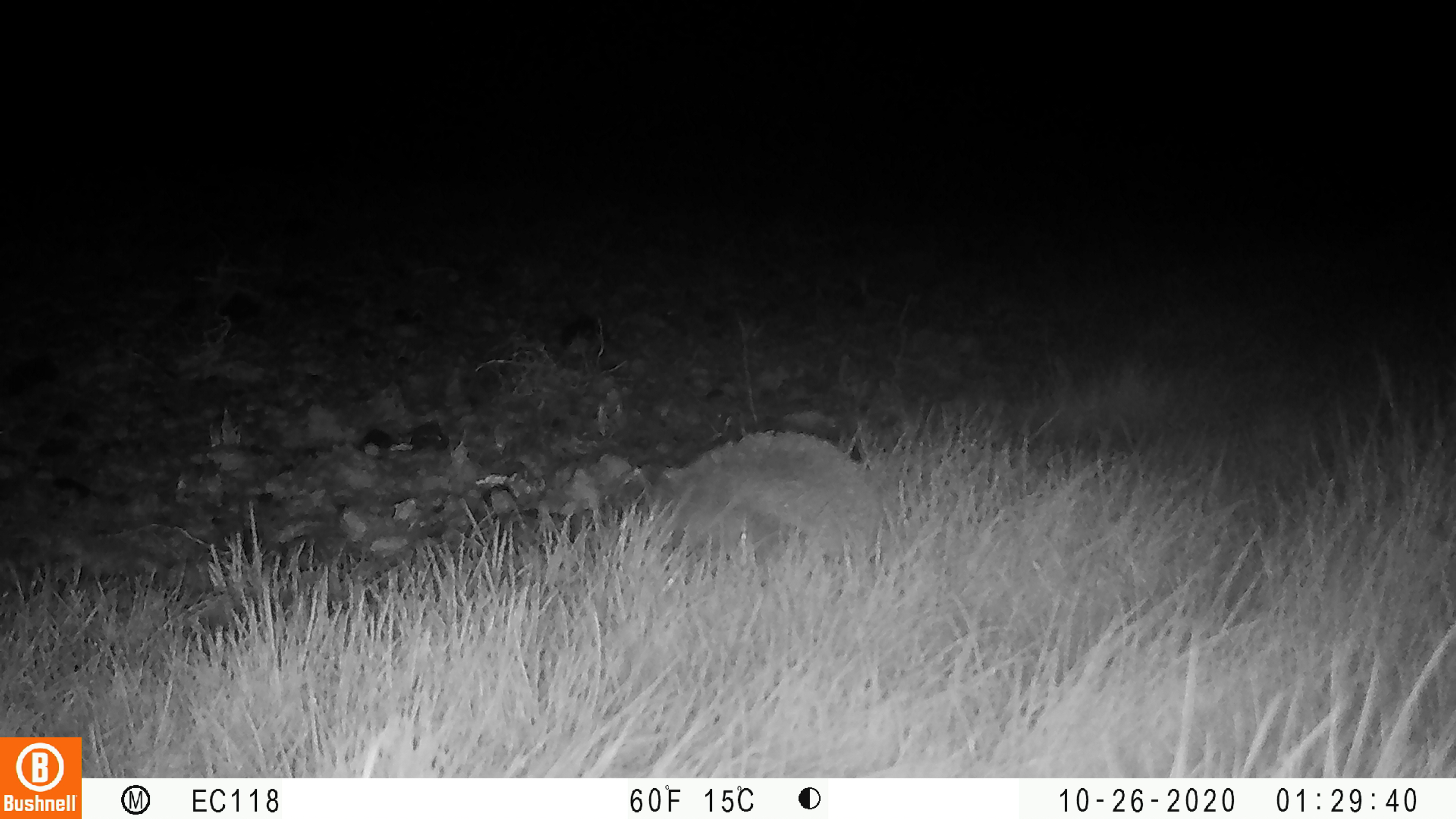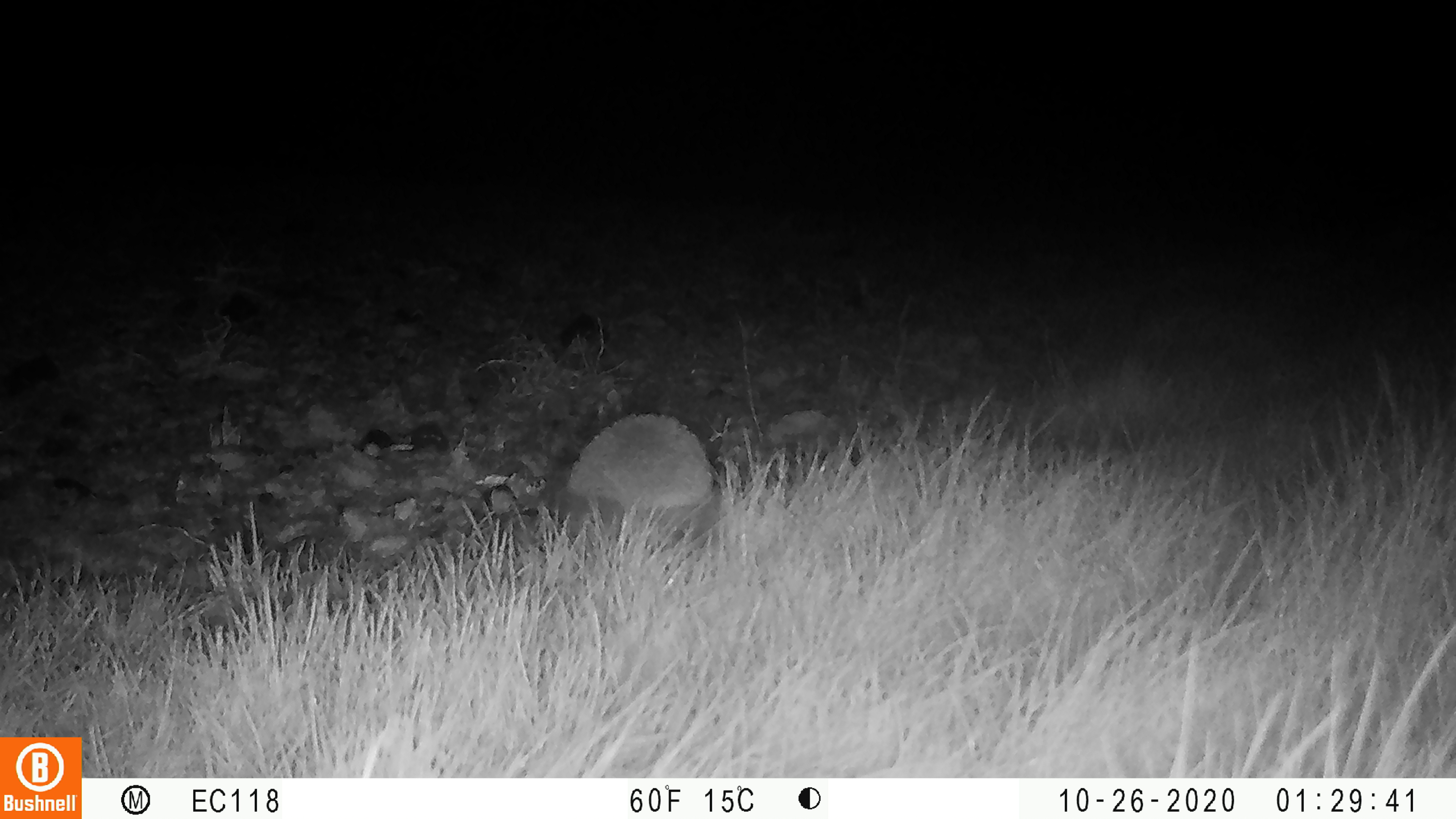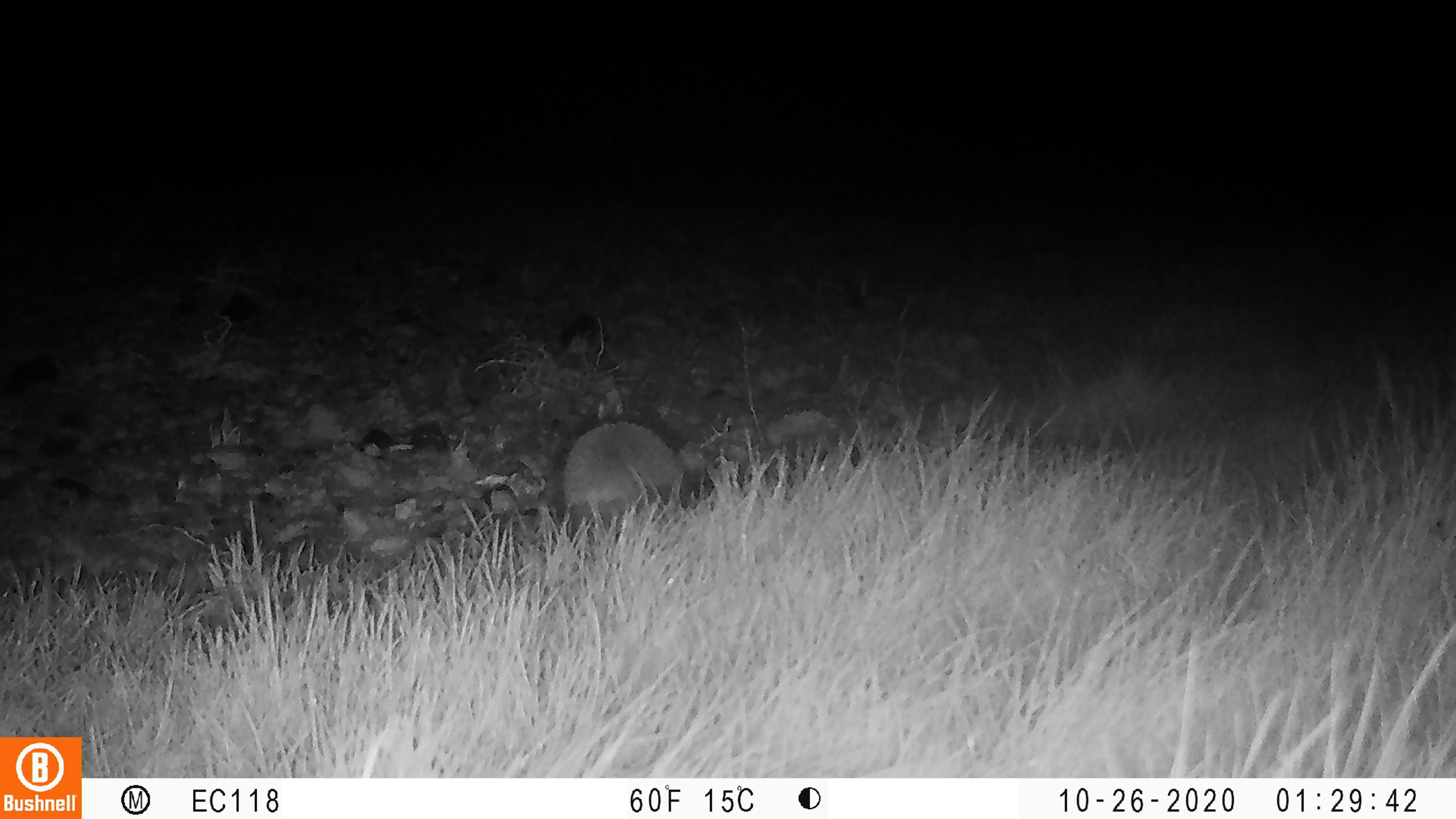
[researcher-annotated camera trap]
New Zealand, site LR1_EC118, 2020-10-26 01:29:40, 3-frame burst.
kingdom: Animalia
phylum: Chordata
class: Mammalia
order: Eulipotyphla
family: Erinaceidae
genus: Erinaceus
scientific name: Erinaceus europaeus europaeus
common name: european hedgehog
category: hedgehog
Hedgehog (european hedgehog) (Erinaceus europaeus europaeus).